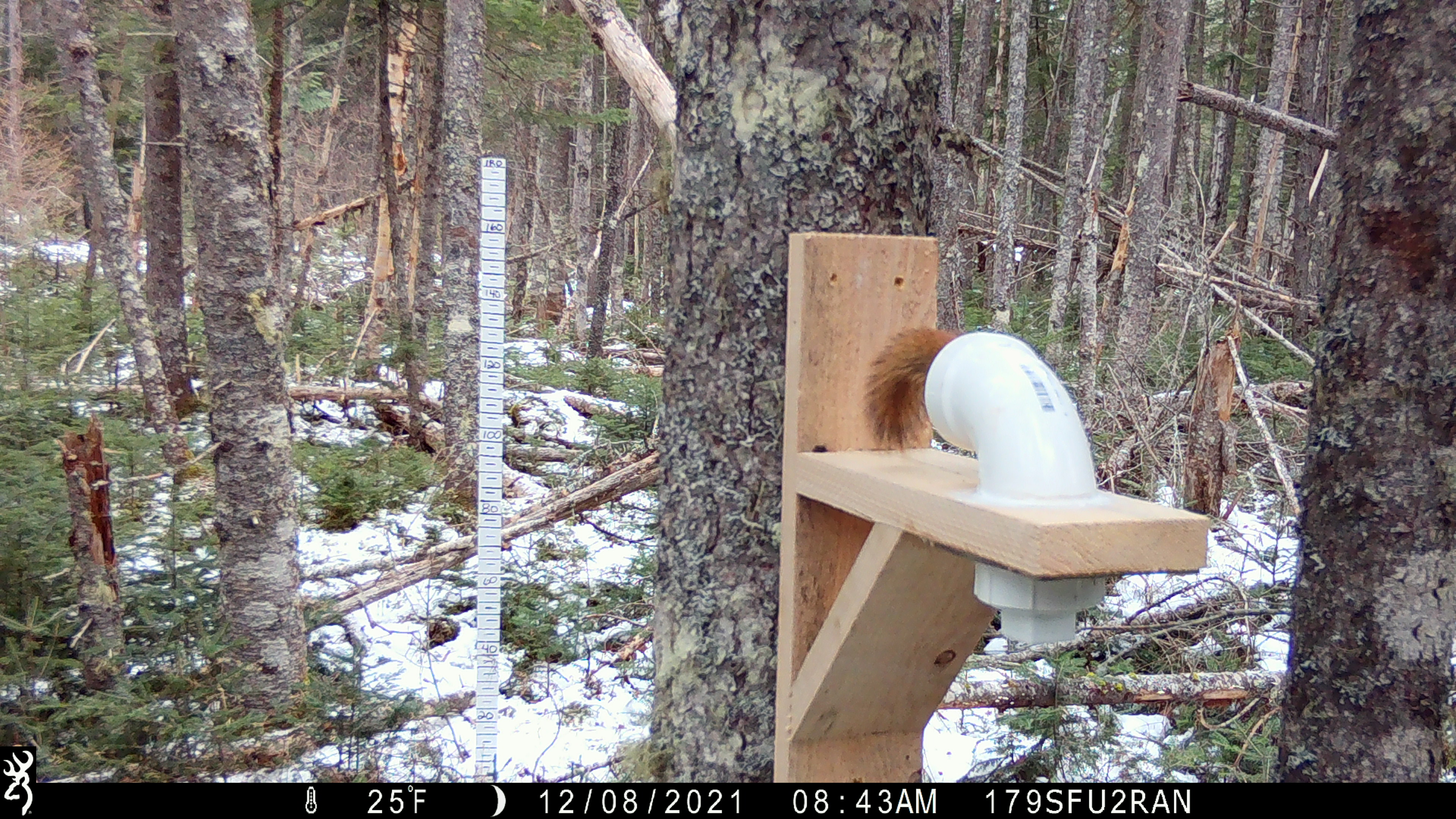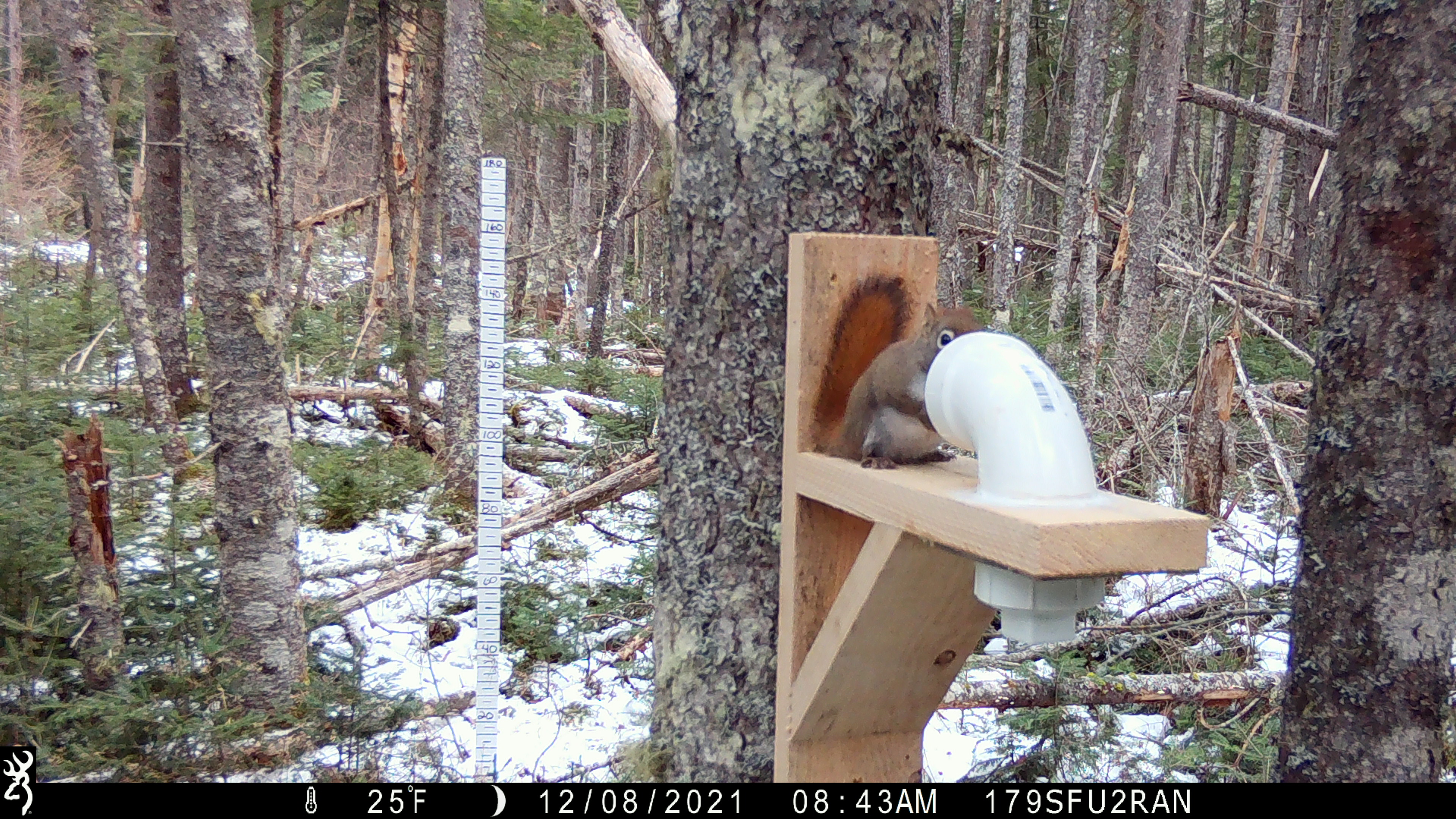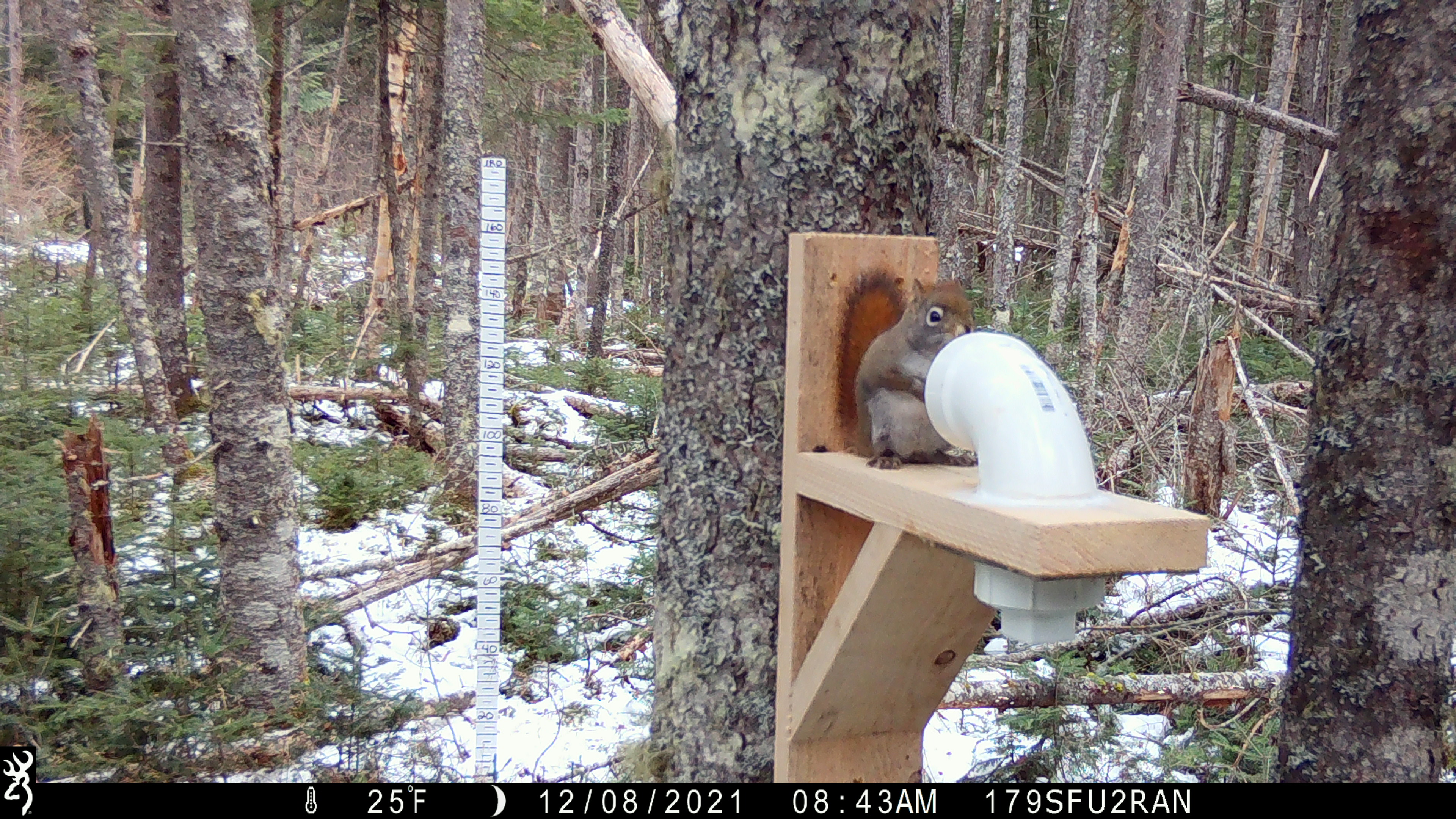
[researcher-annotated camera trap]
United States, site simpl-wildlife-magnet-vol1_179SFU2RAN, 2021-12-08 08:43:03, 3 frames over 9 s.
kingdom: Animalia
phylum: Chordata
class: Mammalia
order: Rodentia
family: Sciuridae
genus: Tamiasciurus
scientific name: Tamiasciurus hudsonicus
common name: red squirrel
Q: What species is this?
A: Red squirrel (Tamiasciurus hudsonicus).